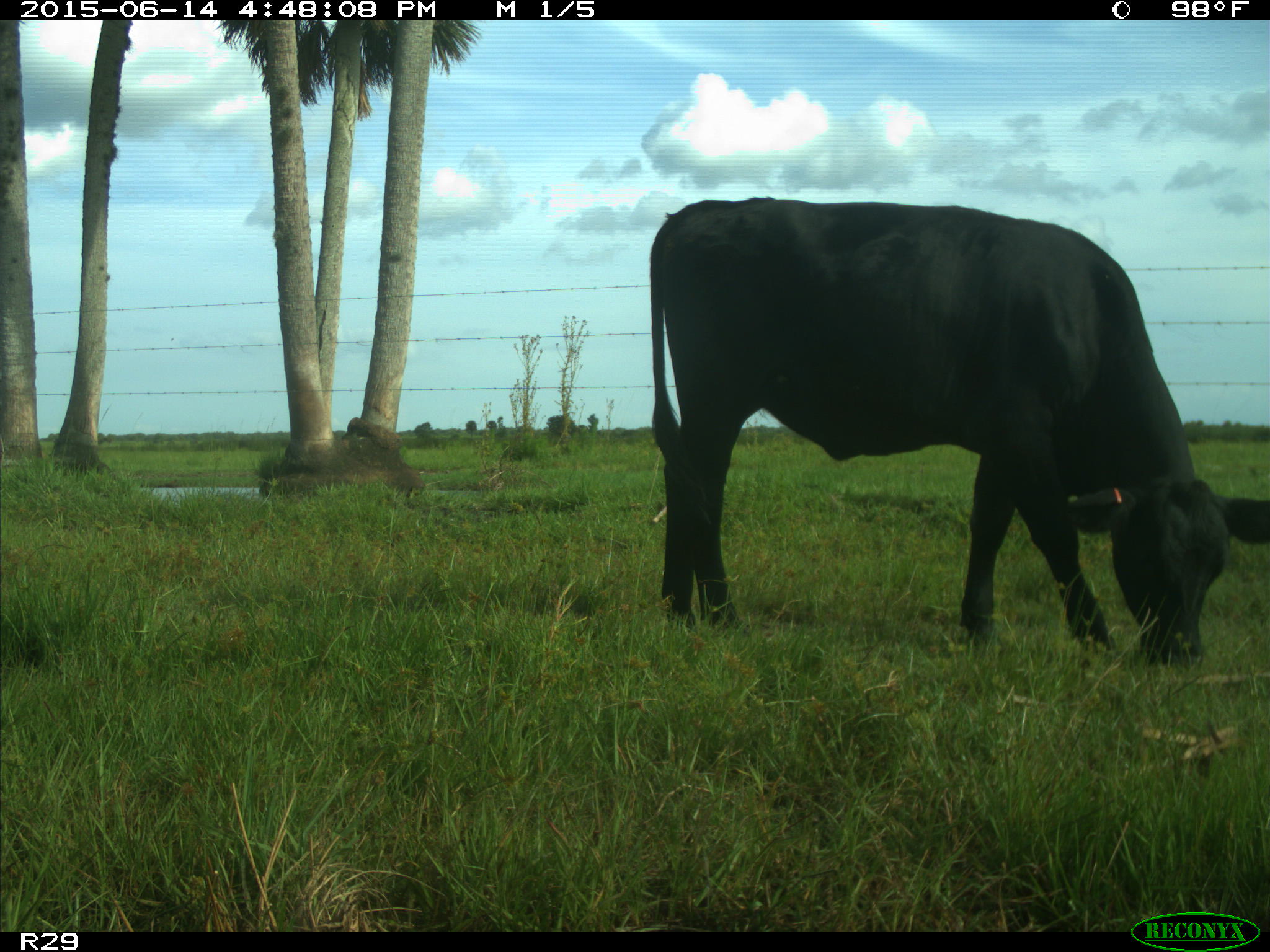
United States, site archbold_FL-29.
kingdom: Animalia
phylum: Chordata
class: Mammalia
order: Artiodactyla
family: Bovidae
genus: Bos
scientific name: Bos taurus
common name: domestic cow